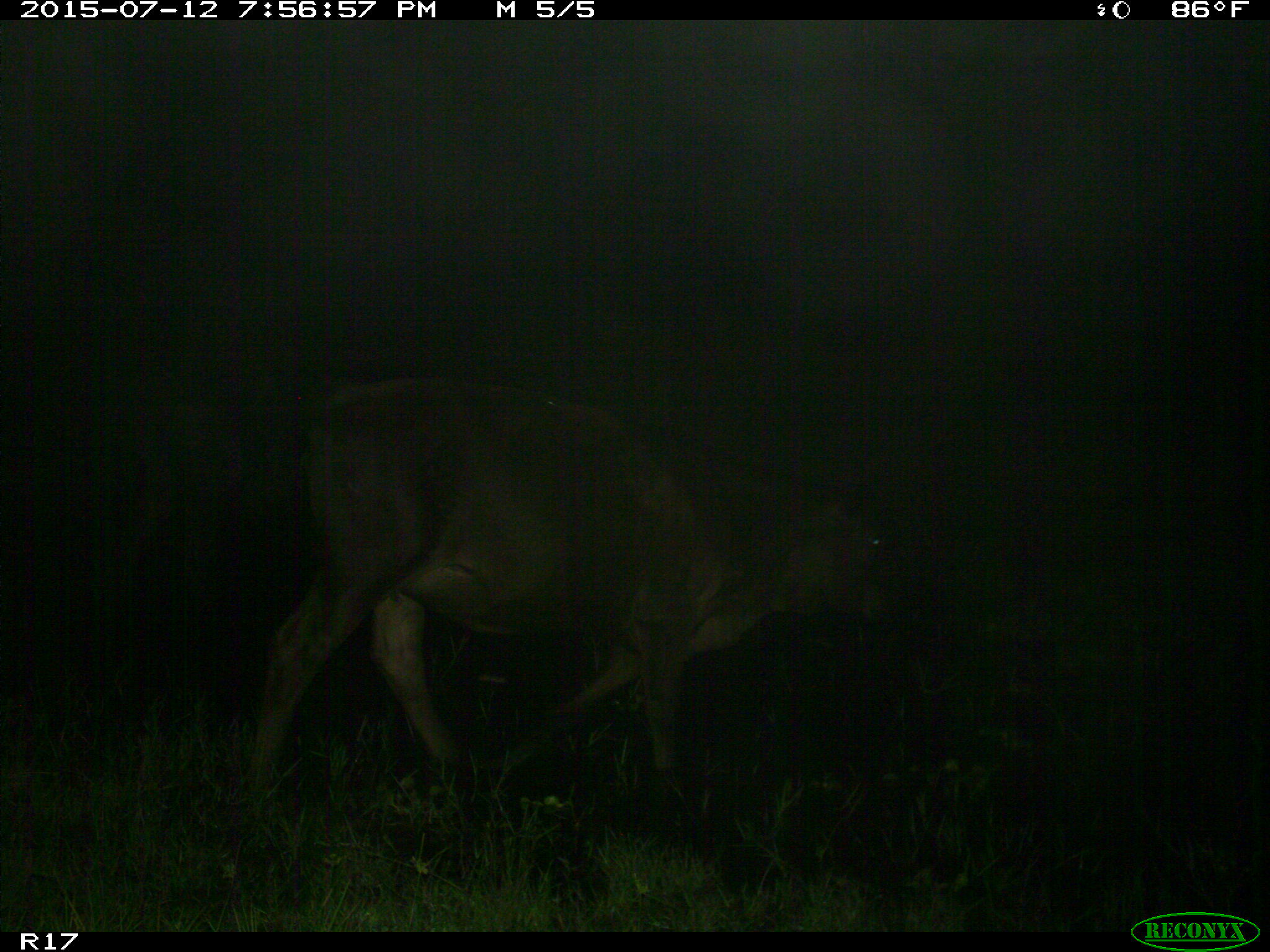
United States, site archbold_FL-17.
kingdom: Animalia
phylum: Chordata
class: Mammalia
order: Artiodactyla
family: Bovidae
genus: Bos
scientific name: Bos taurus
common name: domestic cow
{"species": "Bos taurus (domestic cow)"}